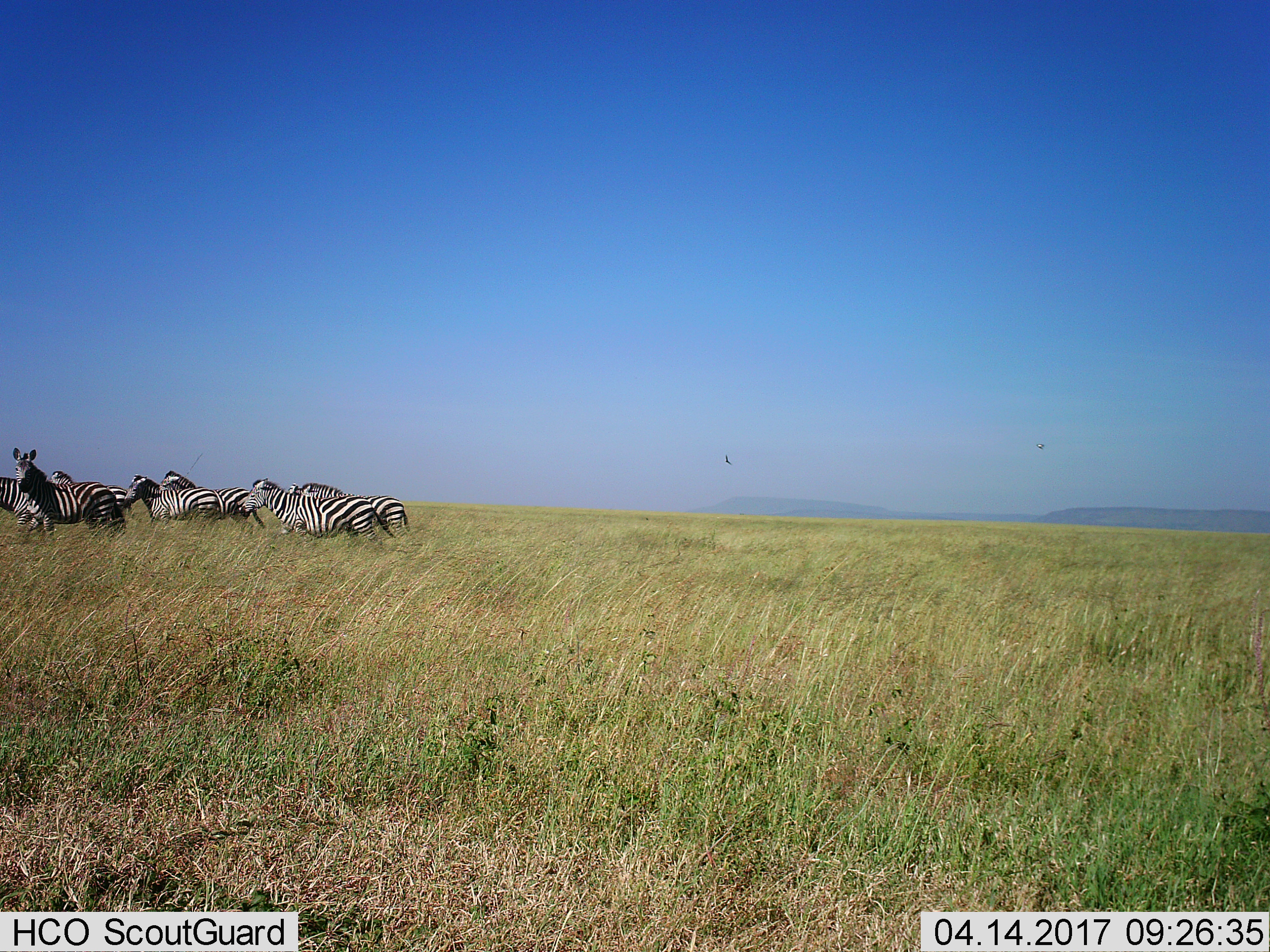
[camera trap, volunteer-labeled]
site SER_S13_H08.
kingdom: Animalia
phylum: Chordata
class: Mammalia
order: Perissodactyla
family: Equidae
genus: Equus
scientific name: Equus quagga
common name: plains zebra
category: zebraplains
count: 8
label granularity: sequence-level